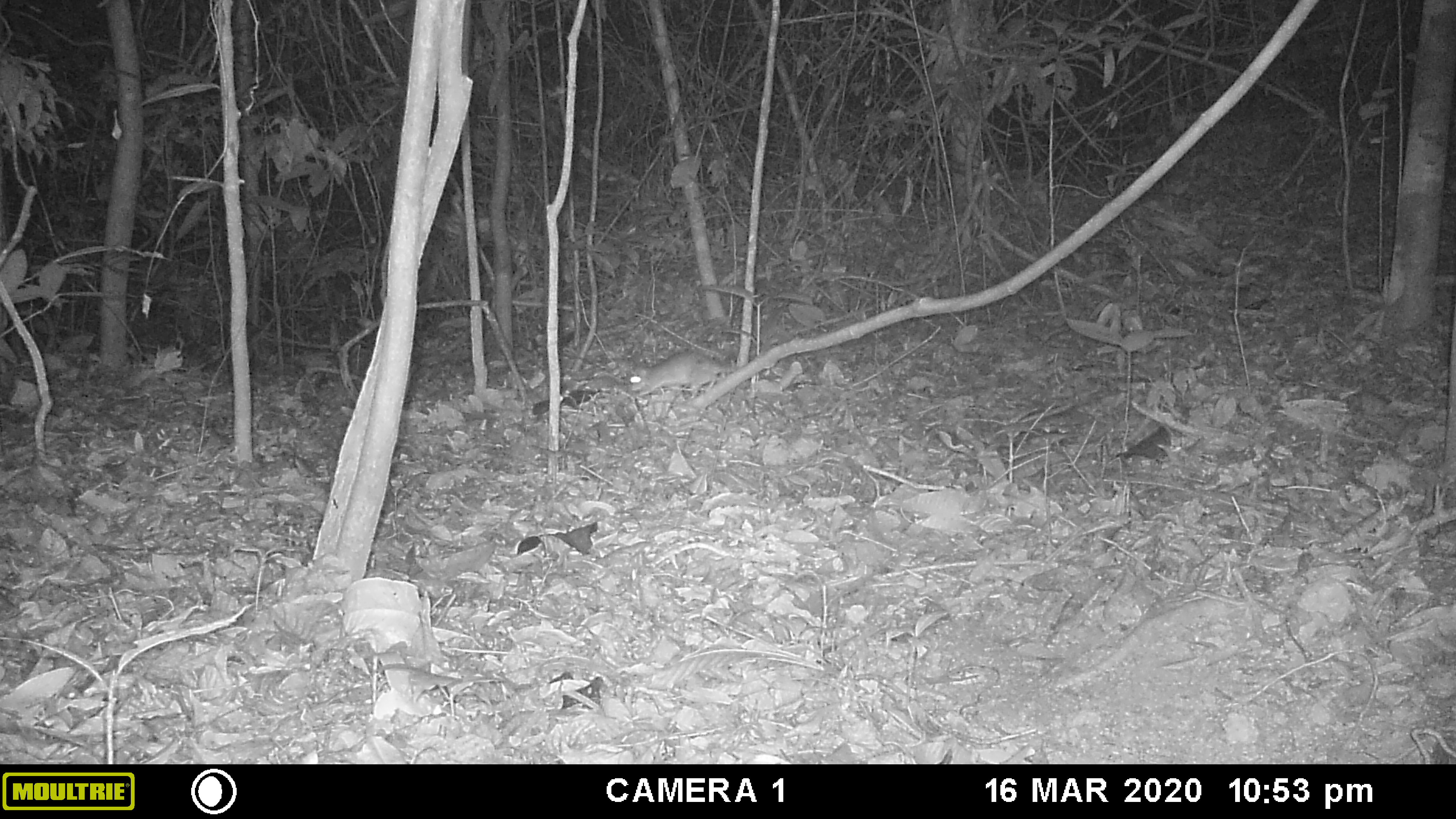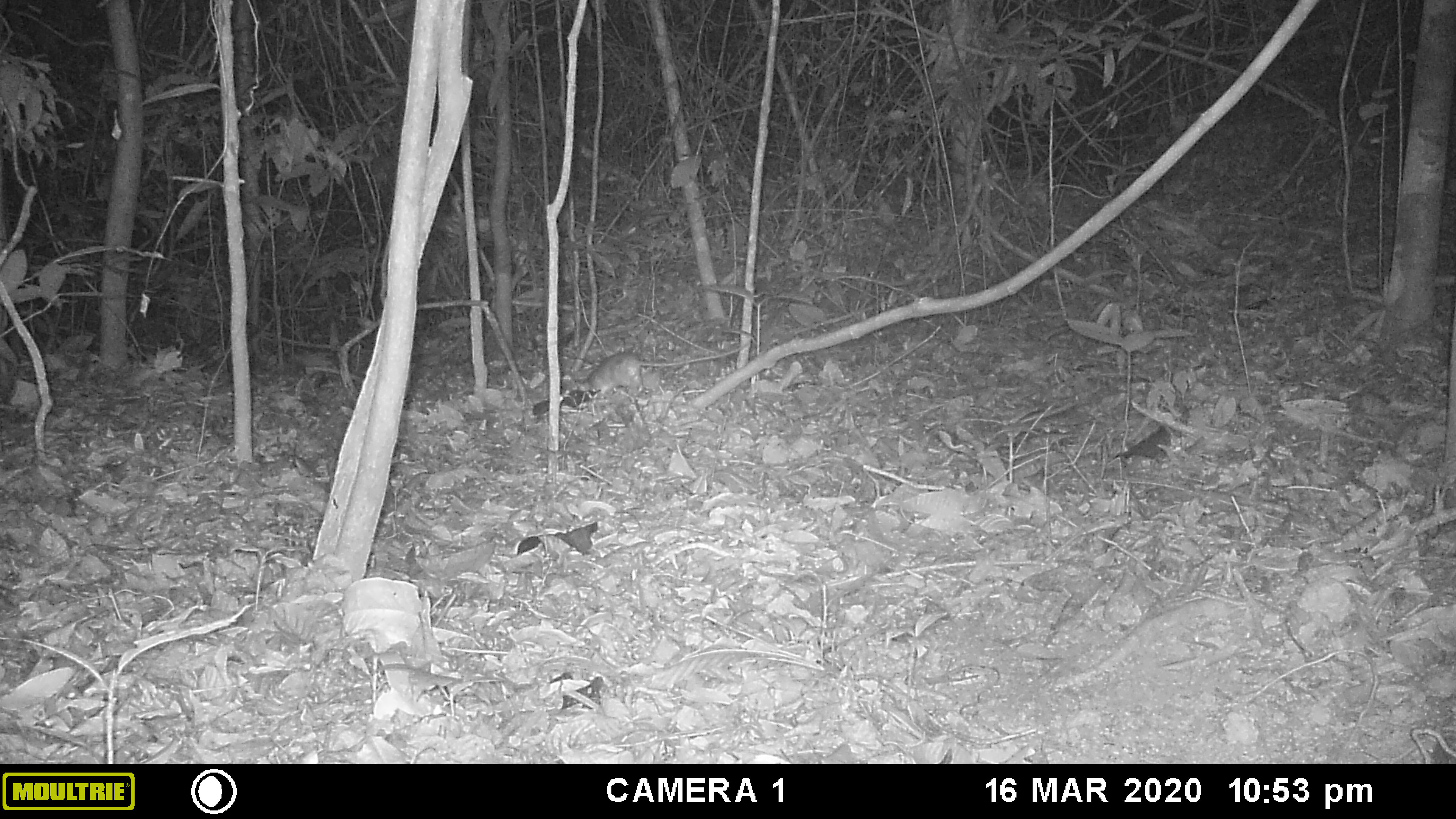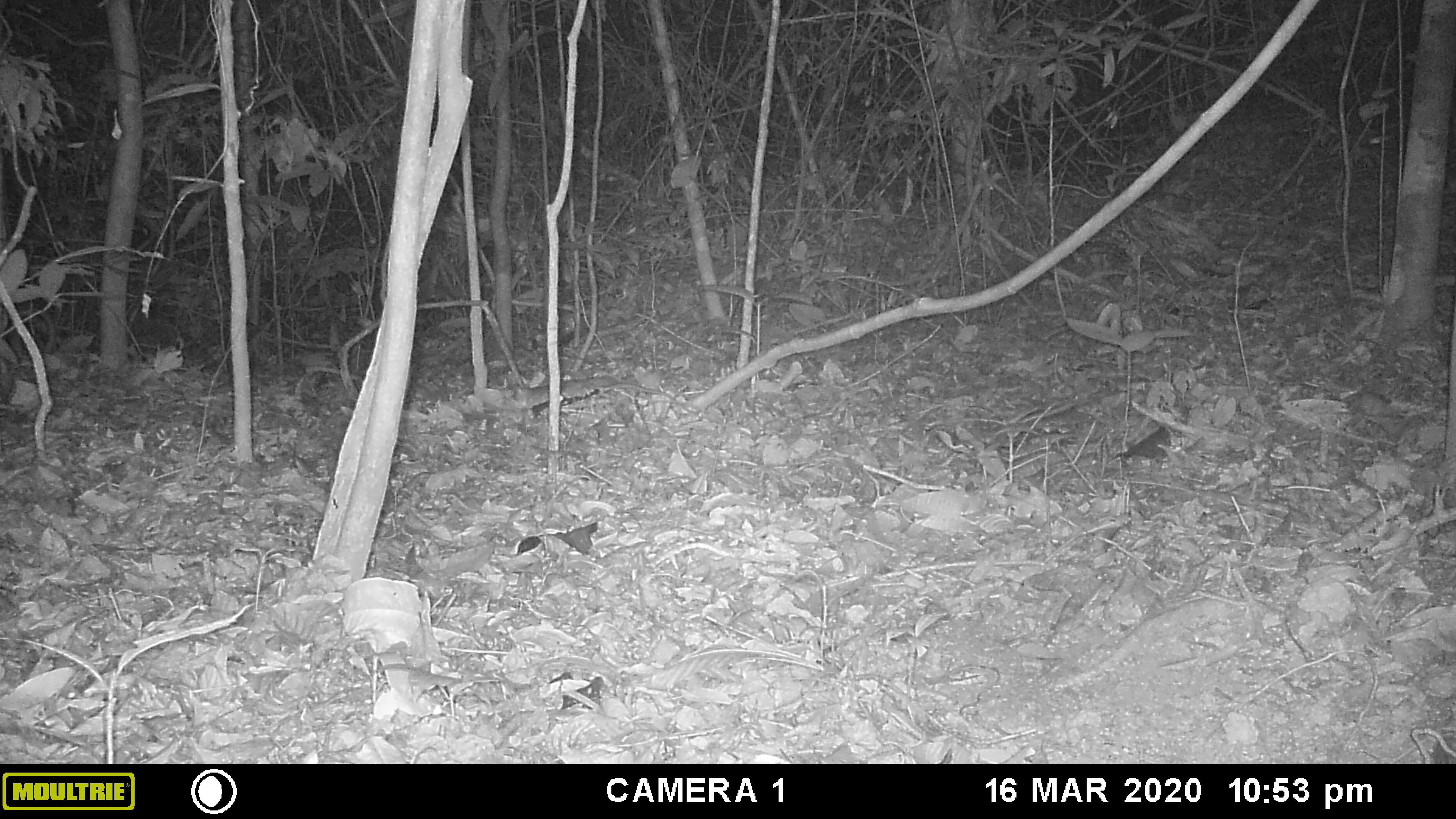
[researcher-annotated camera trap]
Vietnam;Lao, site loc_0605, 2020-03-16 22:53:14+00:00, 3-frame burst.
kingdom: Animalia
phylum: Chordata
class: Mammalia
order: Rodentia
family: Muridae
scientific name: Muridae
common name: old-world mice and rats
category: unidentified murid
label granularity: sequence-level